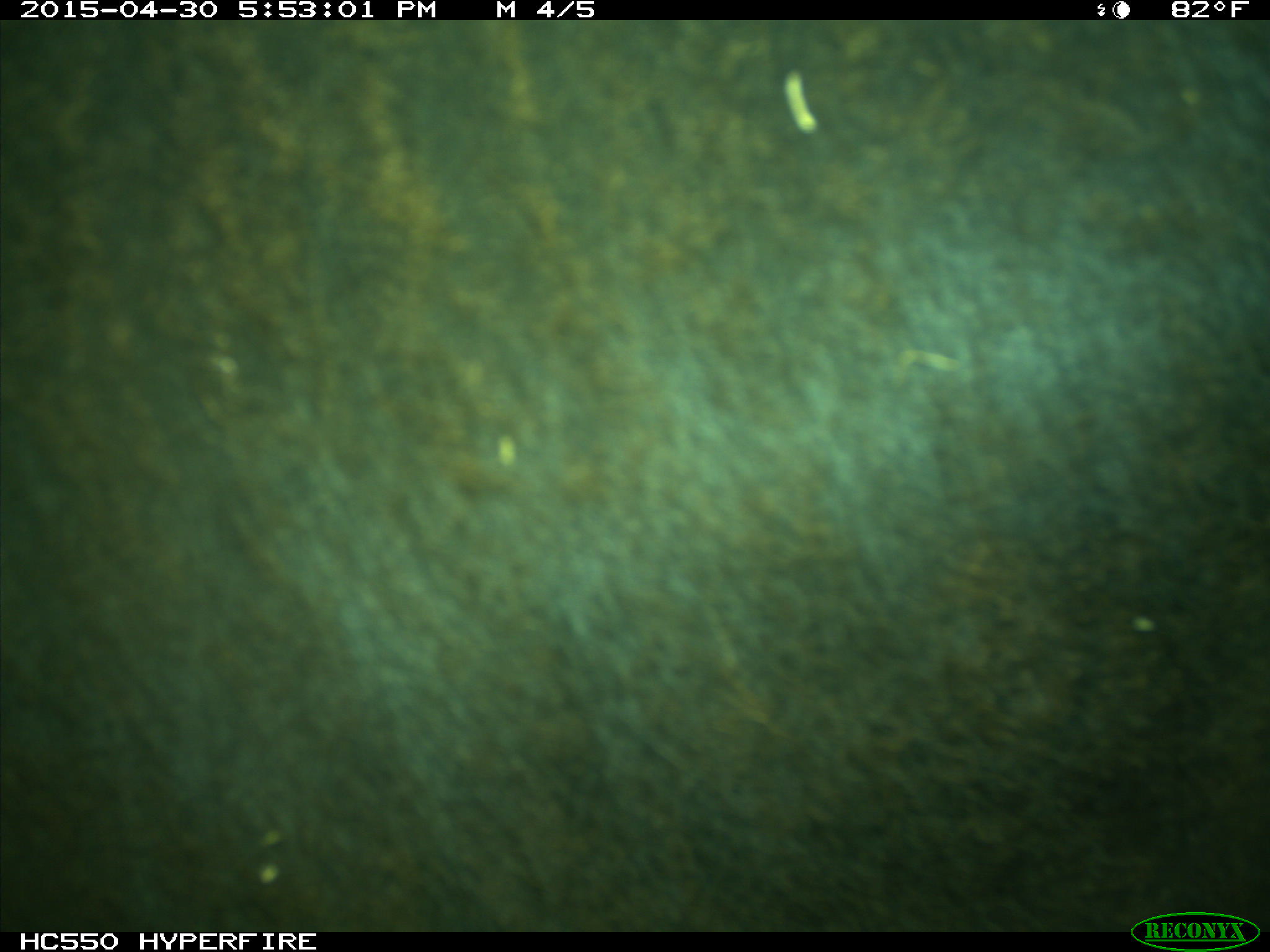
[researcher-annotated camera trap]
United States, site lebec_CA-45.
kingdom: Animalia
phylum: Chordata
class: Mammalia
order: Artiodactyla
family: Bovidae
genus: Bos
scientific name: Bos taurus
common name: domestic cow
Bos taurus (domestic cow).